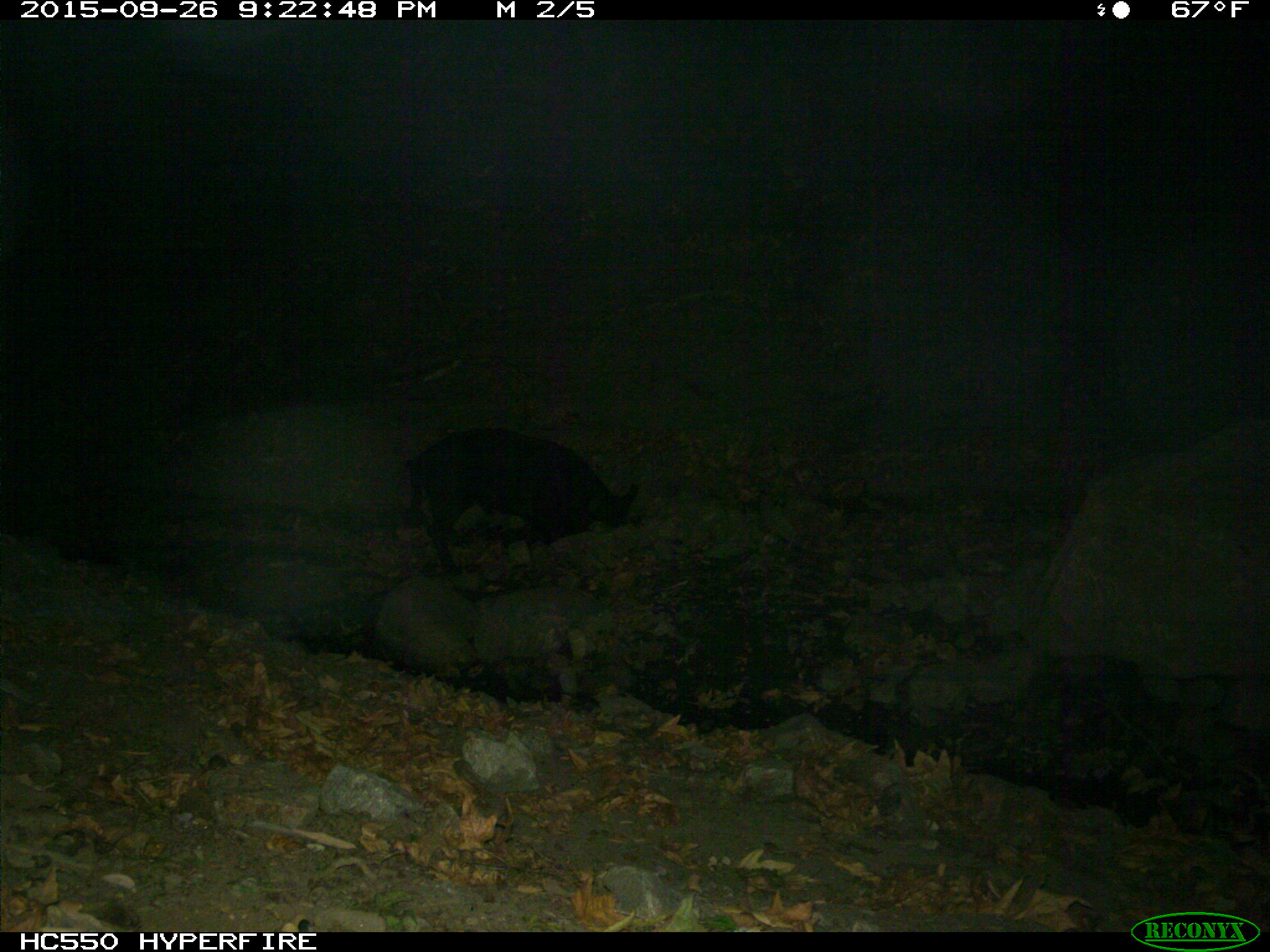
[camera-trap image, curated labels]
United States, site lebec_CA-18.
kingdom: Animalia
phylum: Chordata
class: Mammalia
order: Artiodactyla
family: Suidae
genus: Sus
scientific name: Sus scrofa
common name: wild boar